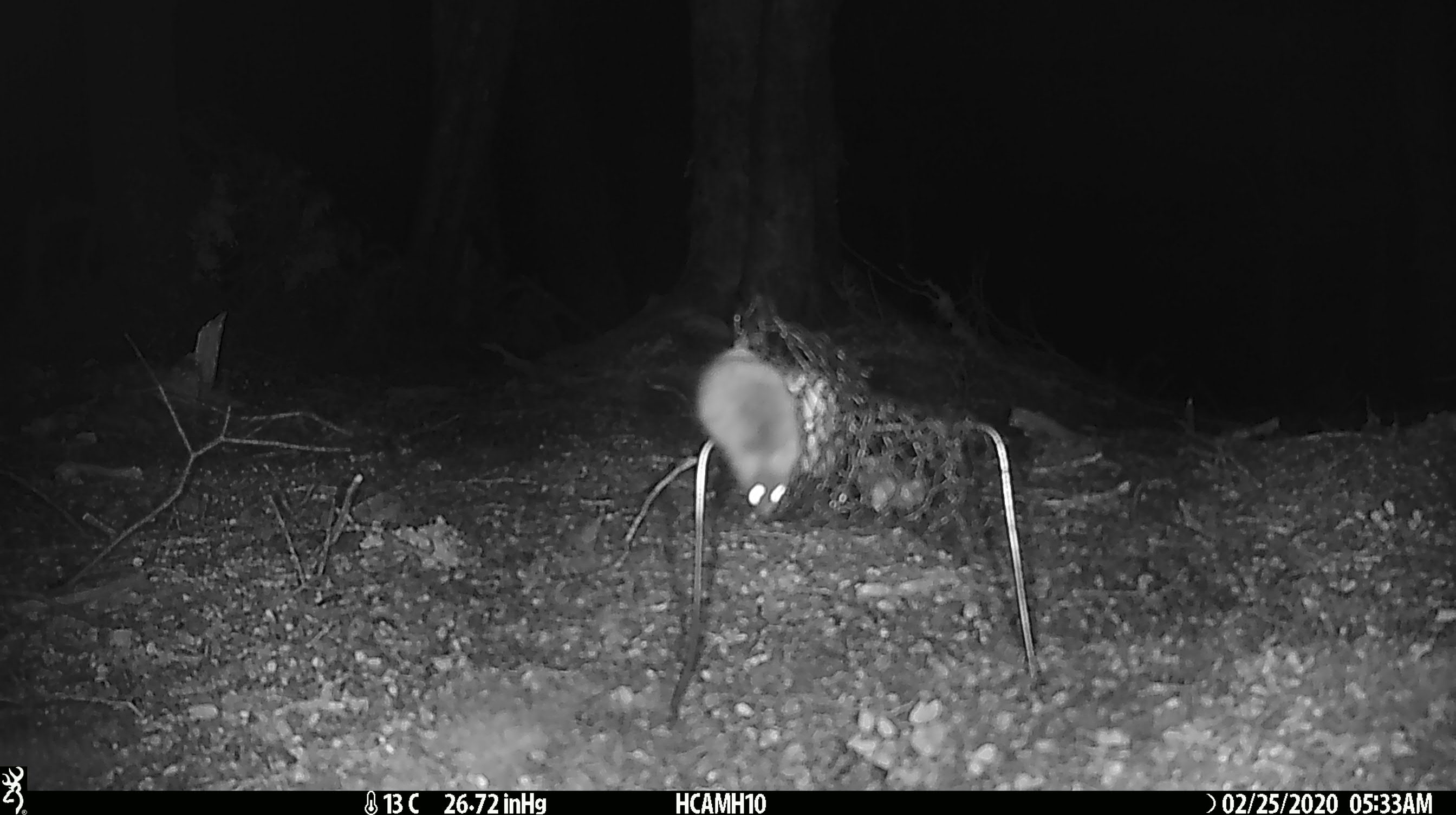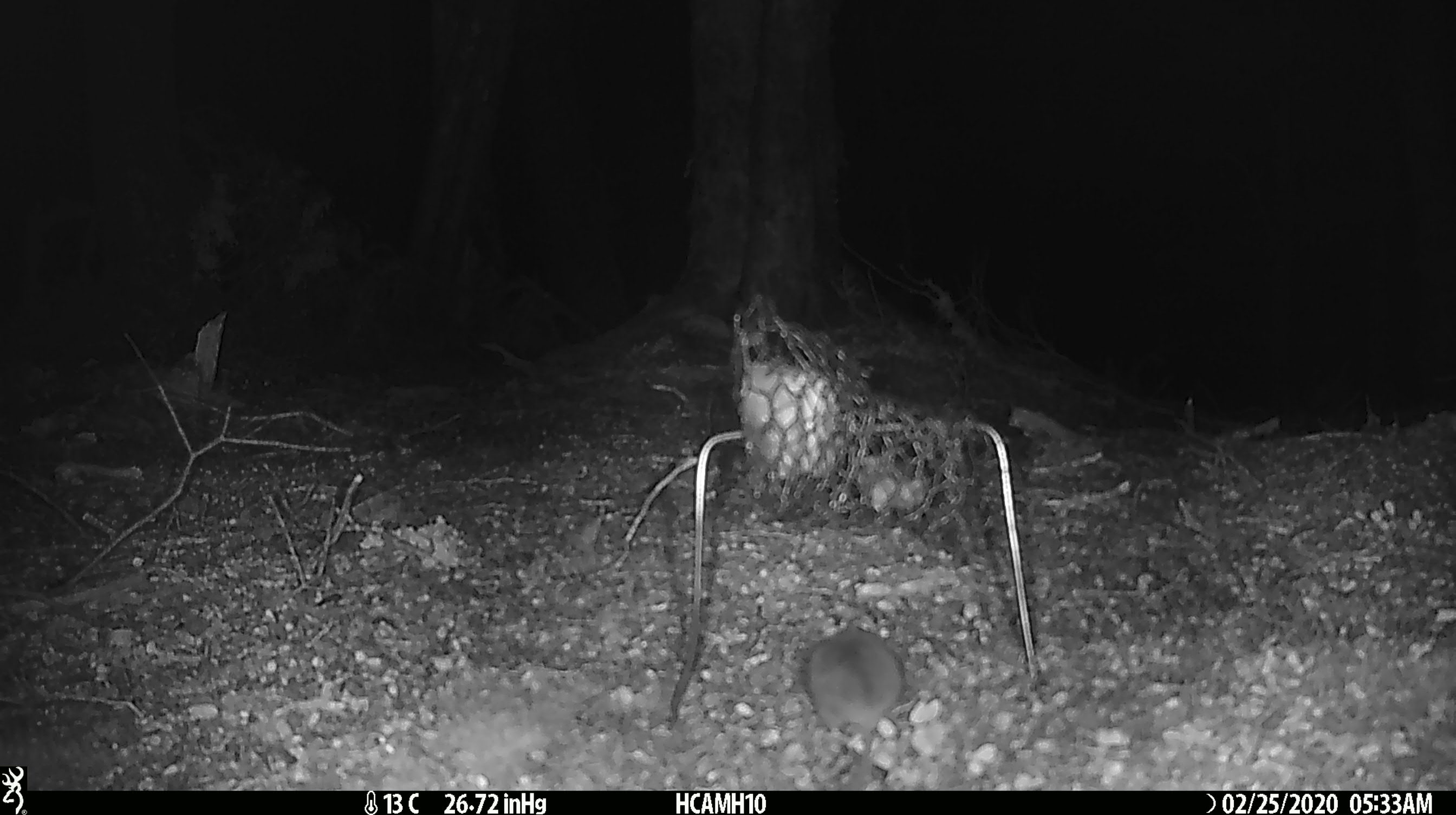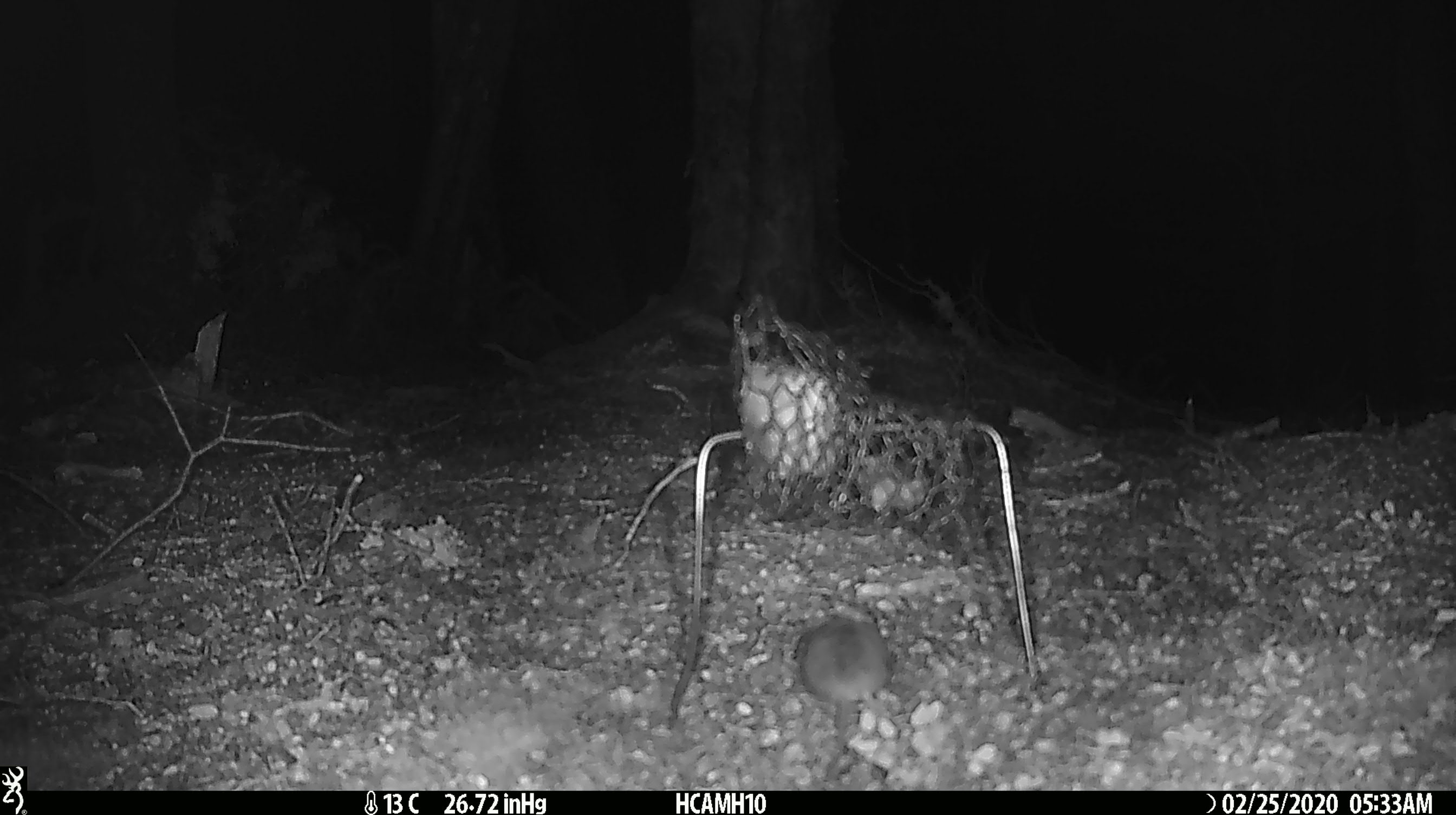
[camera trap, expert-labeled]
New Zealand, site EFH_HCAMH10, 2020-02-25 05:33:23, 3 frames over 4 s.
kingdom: Animalia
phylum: Chordata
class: Mammalia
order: Rodentia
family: Muridae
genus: Mus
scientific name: Mus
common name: mouse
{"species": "mouse (Mus)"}